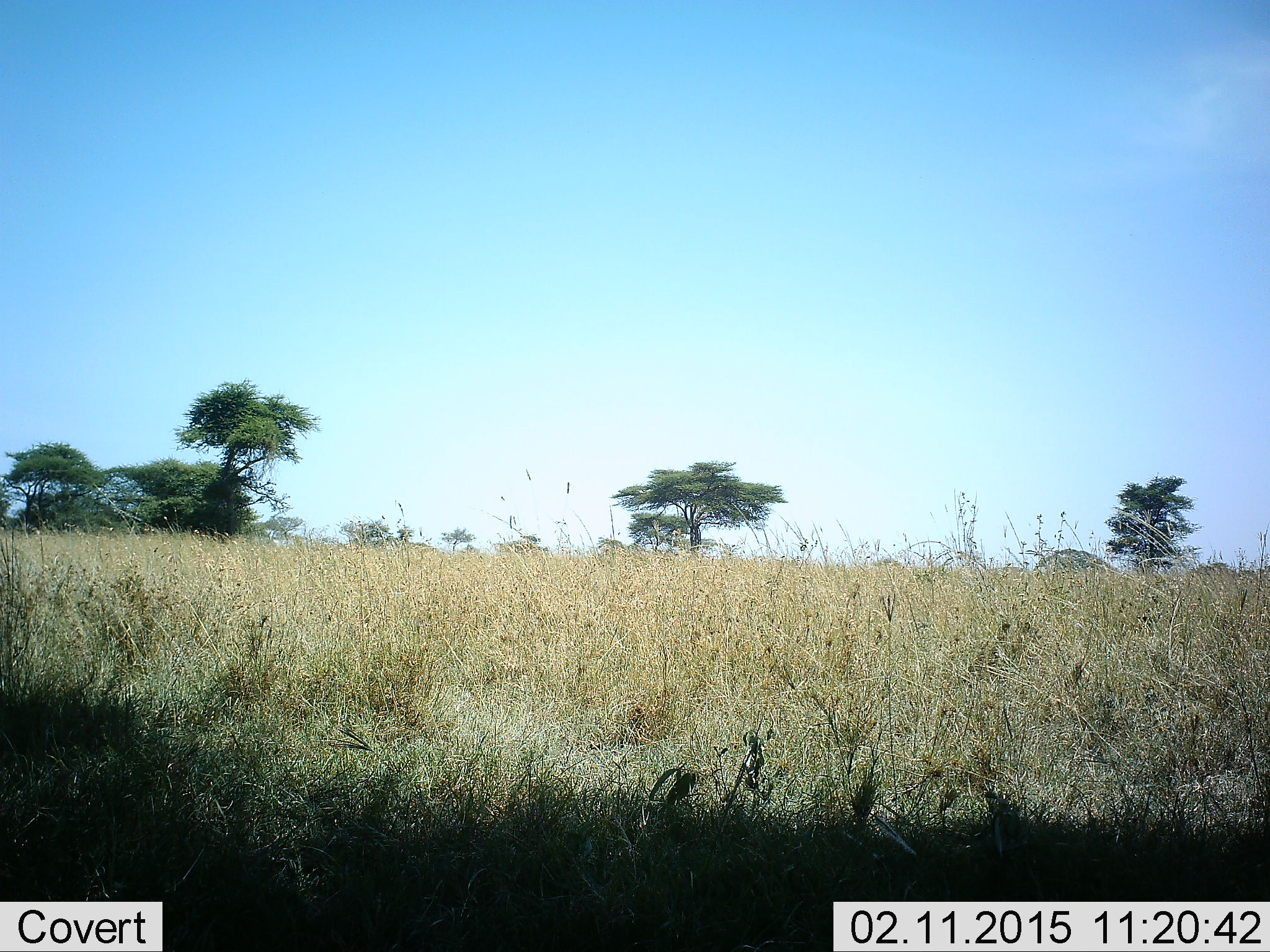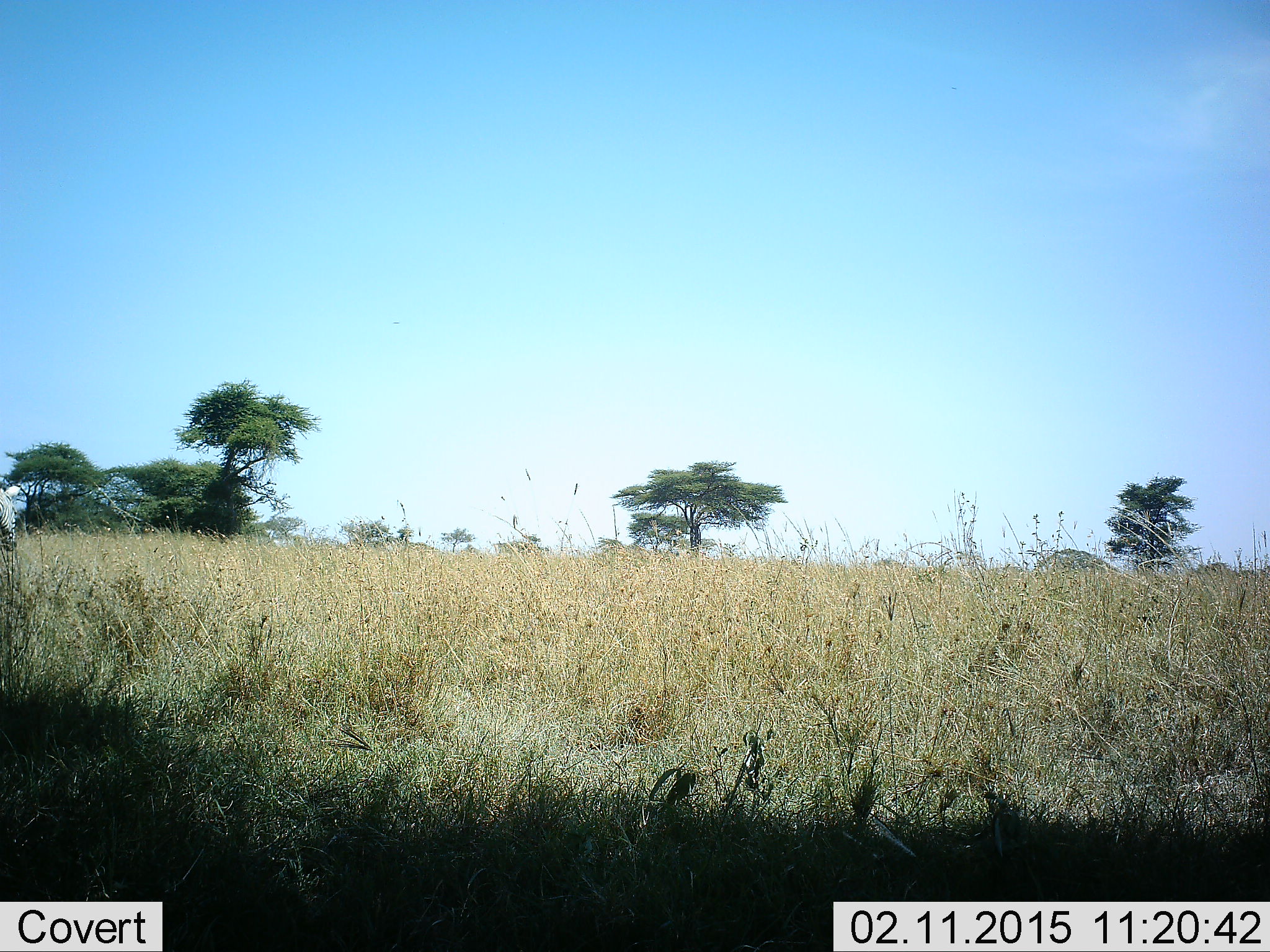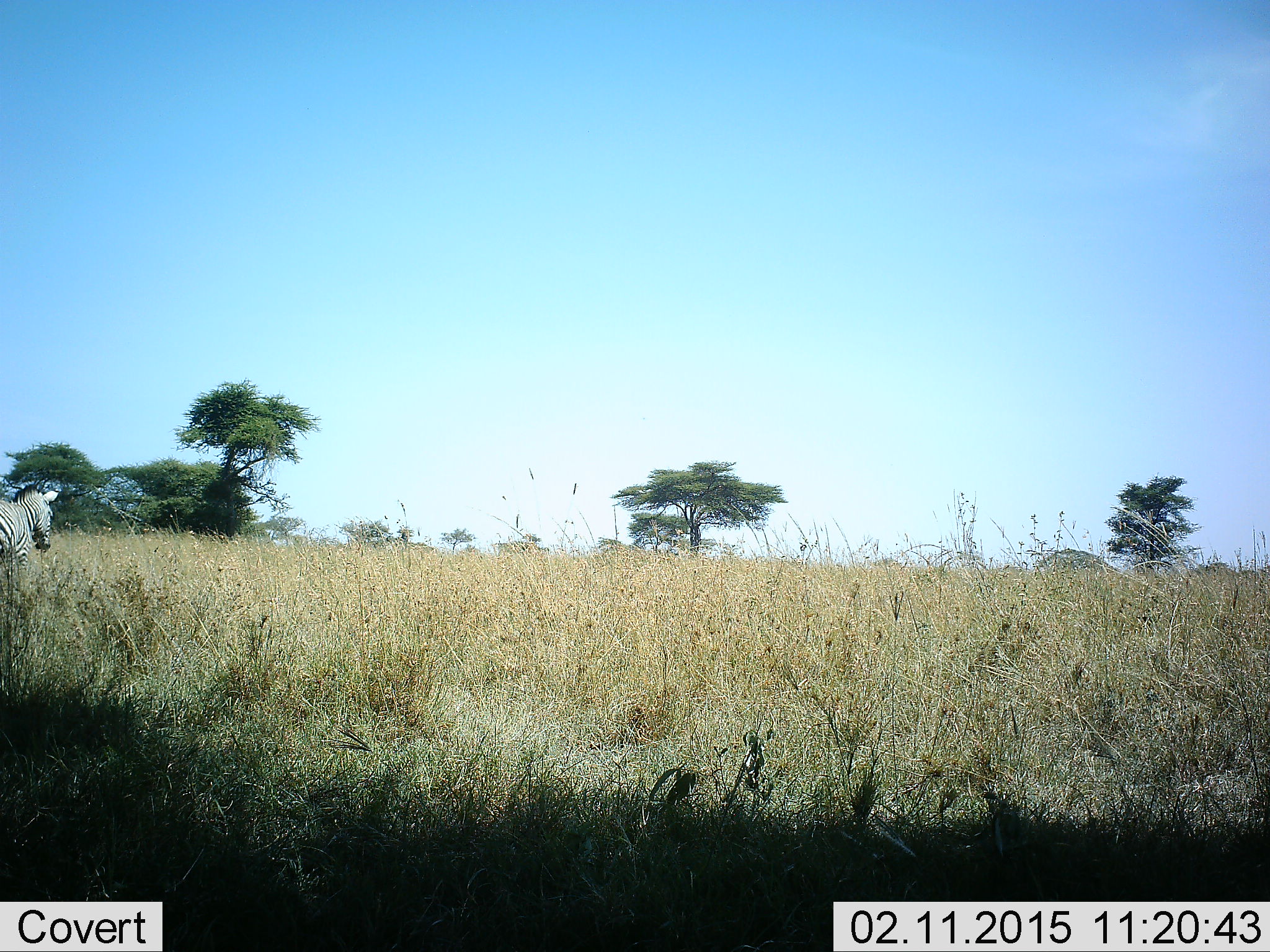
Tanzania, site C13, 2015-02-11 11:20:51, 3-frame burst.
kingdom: Animalia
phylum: Chordata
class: Mammalia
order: Perissodactyla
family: Equidae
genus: Equus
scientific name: Equus quagga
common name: plains zebra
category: zebra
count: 1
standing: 10%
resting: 0%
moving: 100%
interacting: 0%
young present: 0%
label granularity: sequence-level